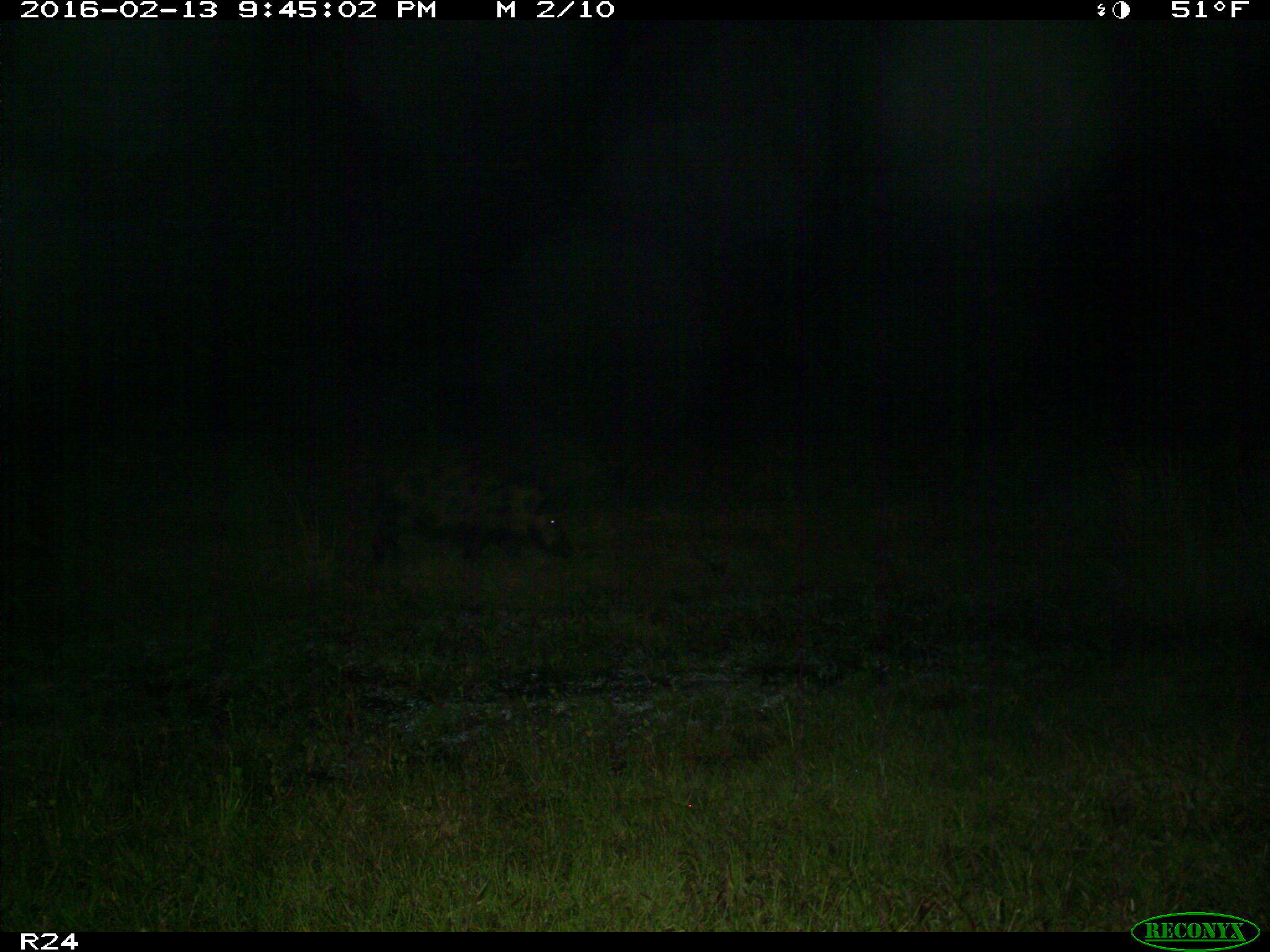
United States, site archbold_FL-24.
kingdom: Animalia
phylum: Chordata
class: Mammalia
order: Artiodactyla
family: Suidae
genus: Sus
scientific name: Sus scrofa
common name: wild boar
Sus scrofa (wild boar).